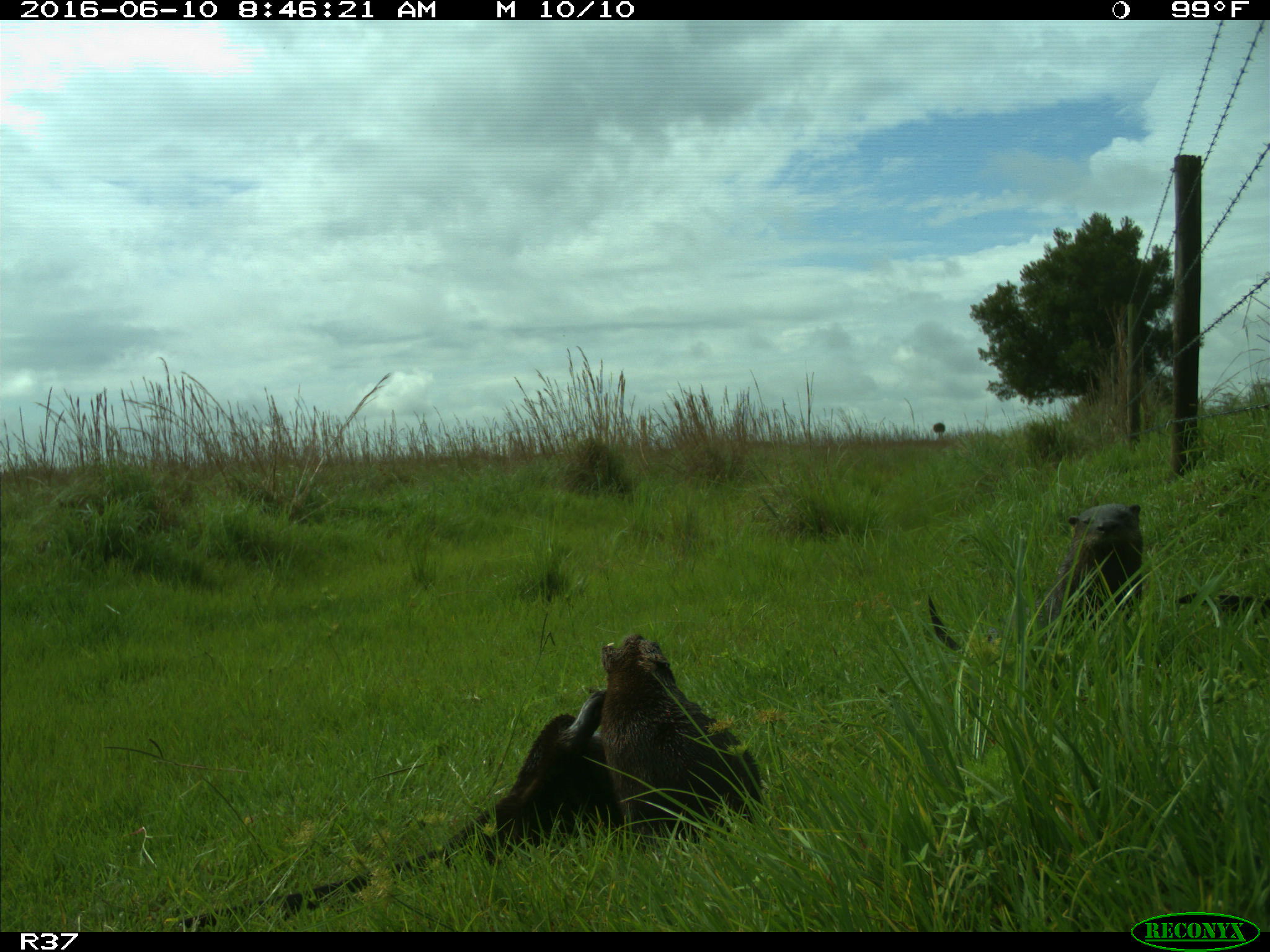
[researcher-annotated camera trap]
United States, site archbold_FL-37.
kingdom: Animalia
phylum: Chordata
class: Mammalia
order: Carnivora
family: Mustelidae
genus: Lontra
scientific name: Lontra canadensis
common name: north american river otter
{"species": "Lontra canadensis (north american river otter)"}